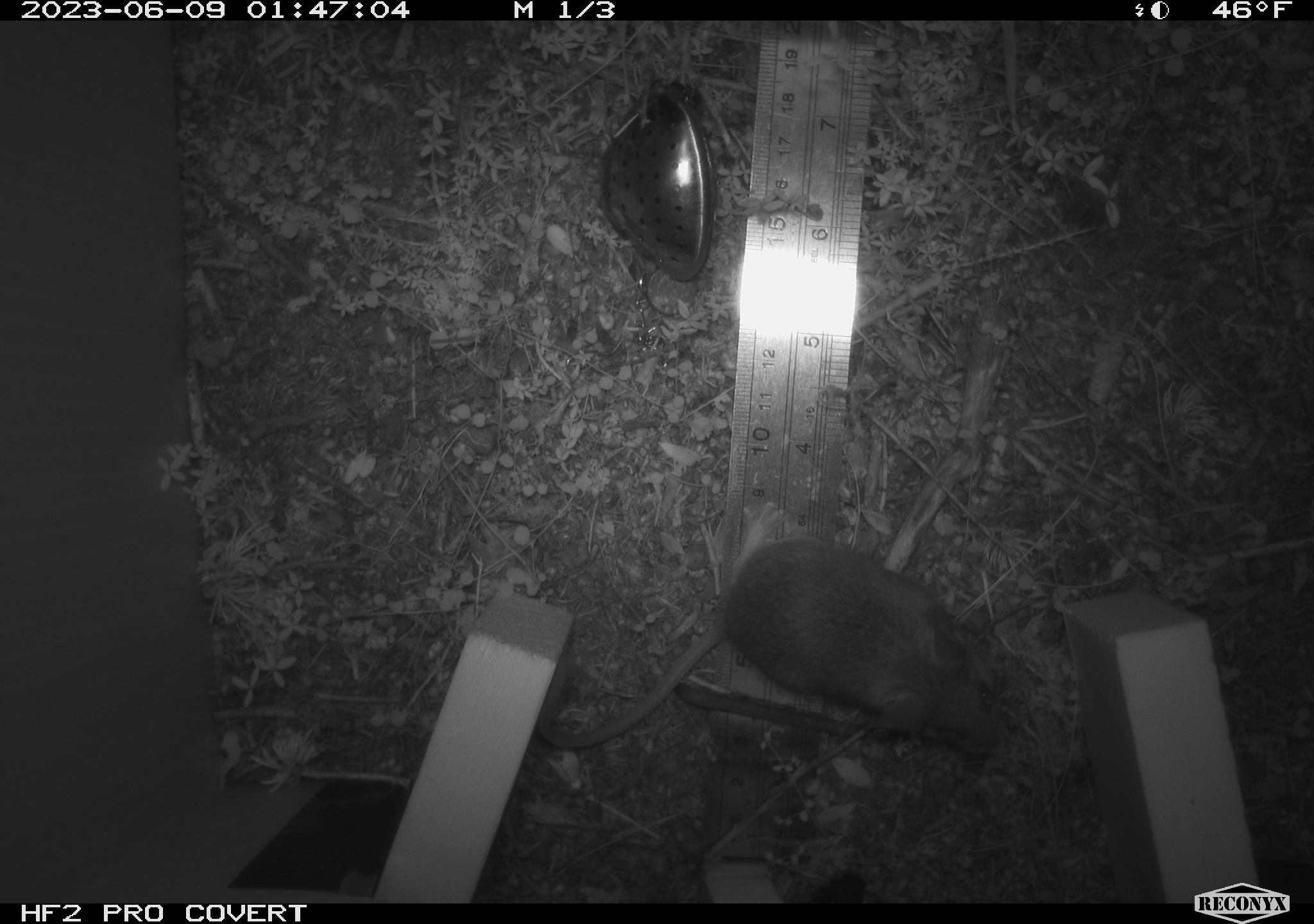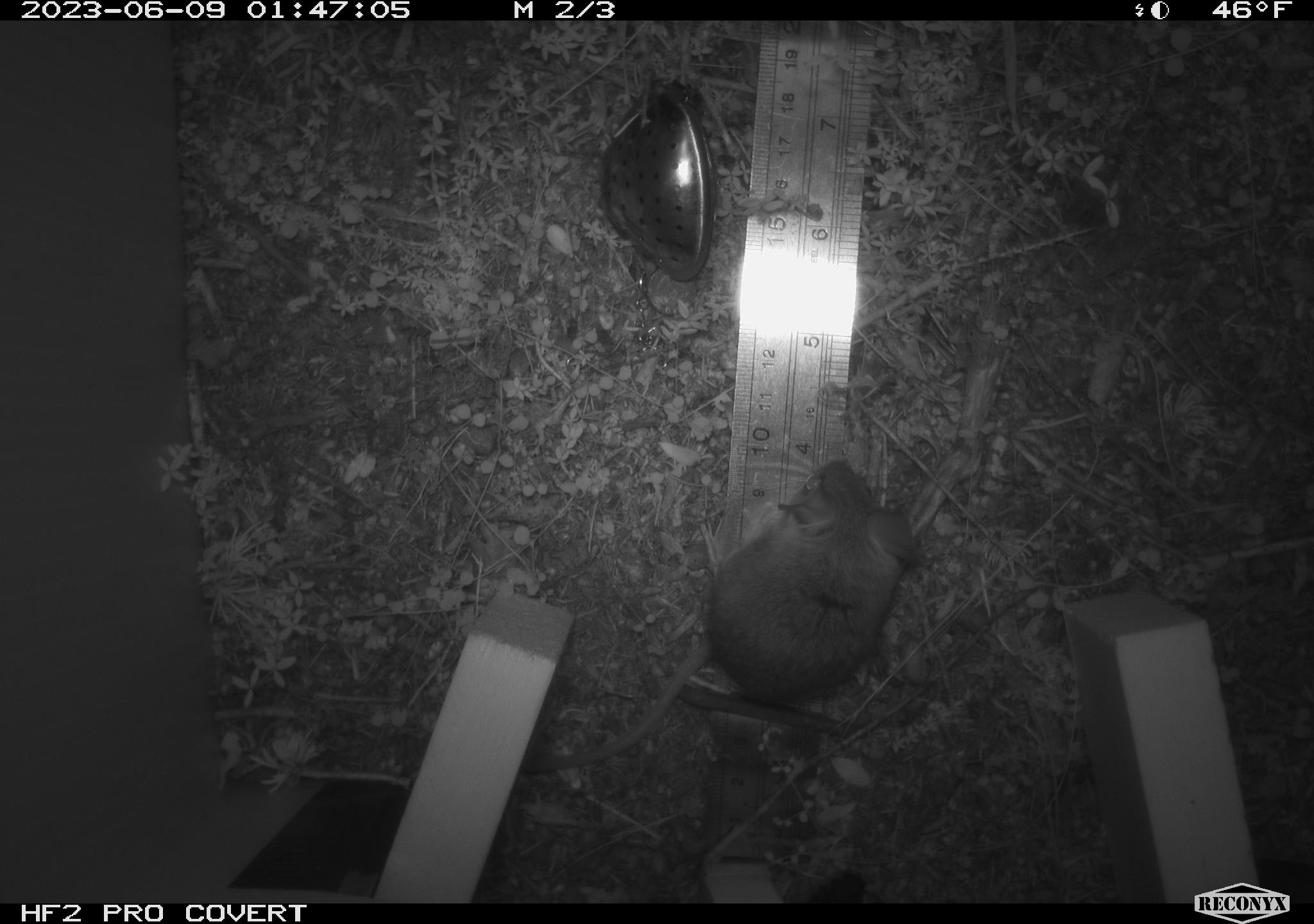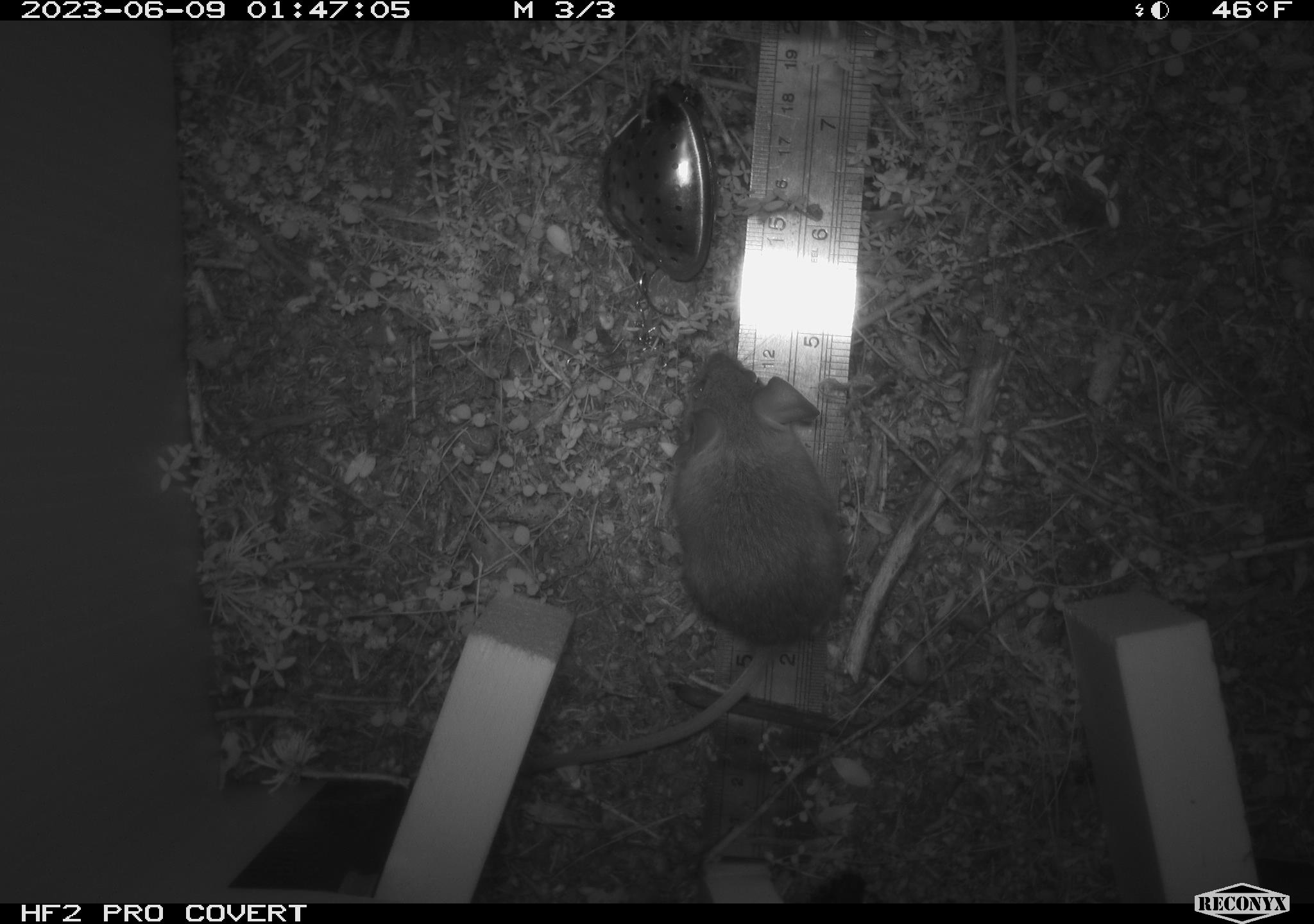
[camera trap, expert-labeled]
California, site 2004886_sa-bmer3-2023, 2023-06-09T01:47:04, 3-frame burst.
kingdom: Animalia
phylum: Chordata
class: Mammalia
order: Rodentia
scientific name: Rodentia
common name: mouse species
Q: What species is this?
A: Mouse species (Rodentia).